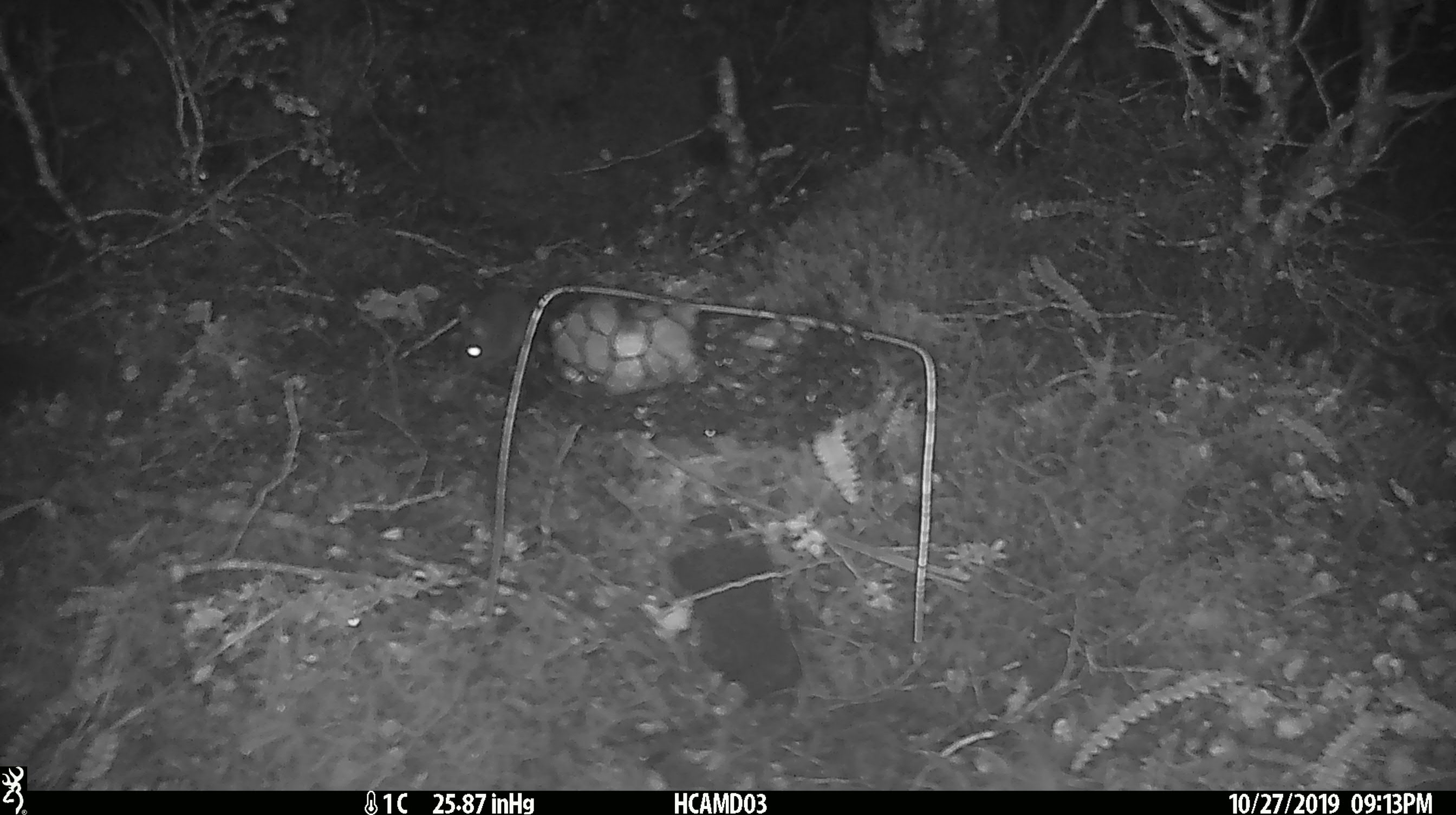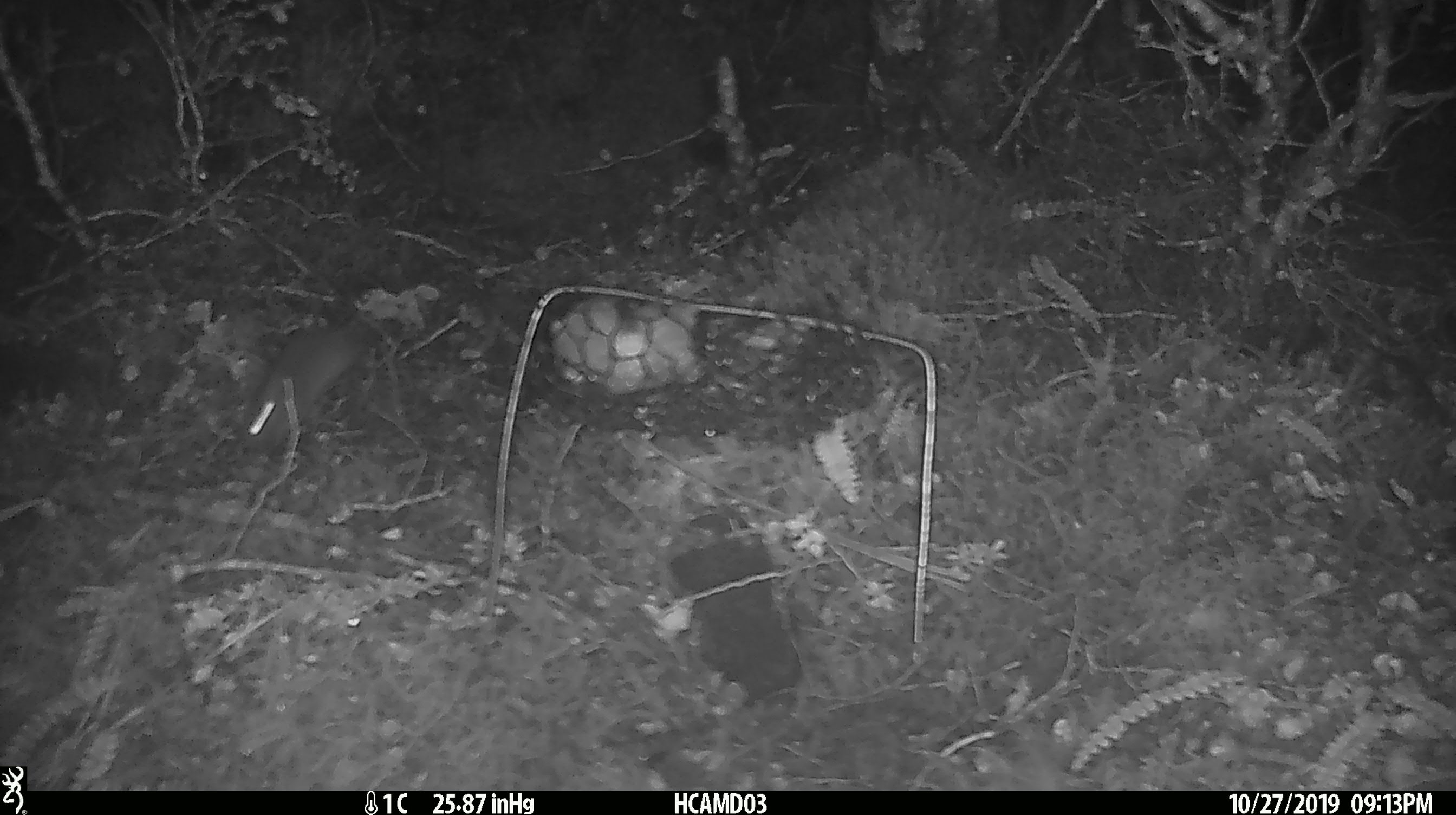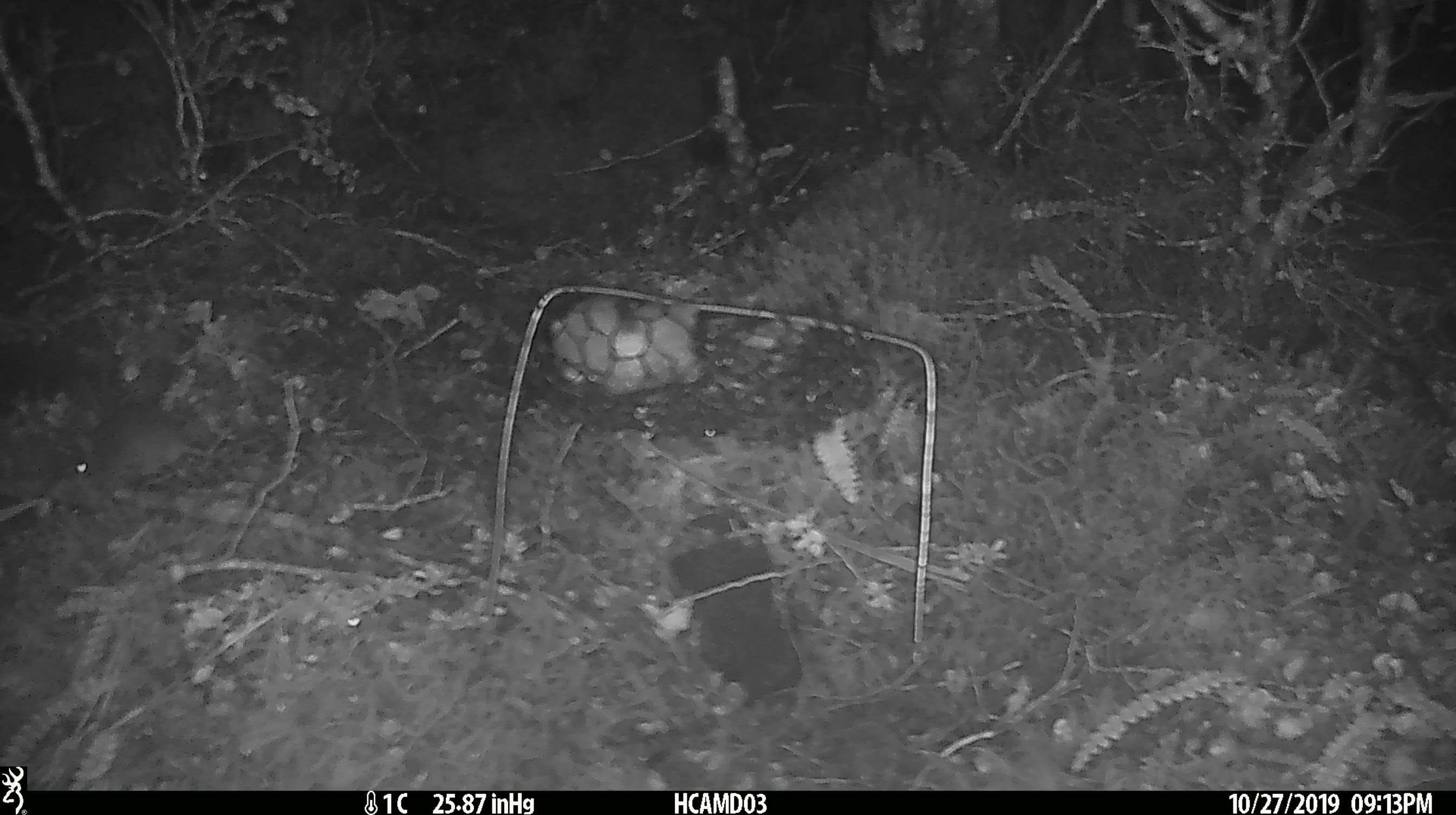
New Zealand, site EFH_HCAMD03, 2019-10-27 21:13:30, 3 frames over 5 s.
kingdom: Animalia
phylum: Chordata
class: Mammalia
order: Rodentia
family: Muridae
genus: Mus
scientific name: Mus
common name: mouse